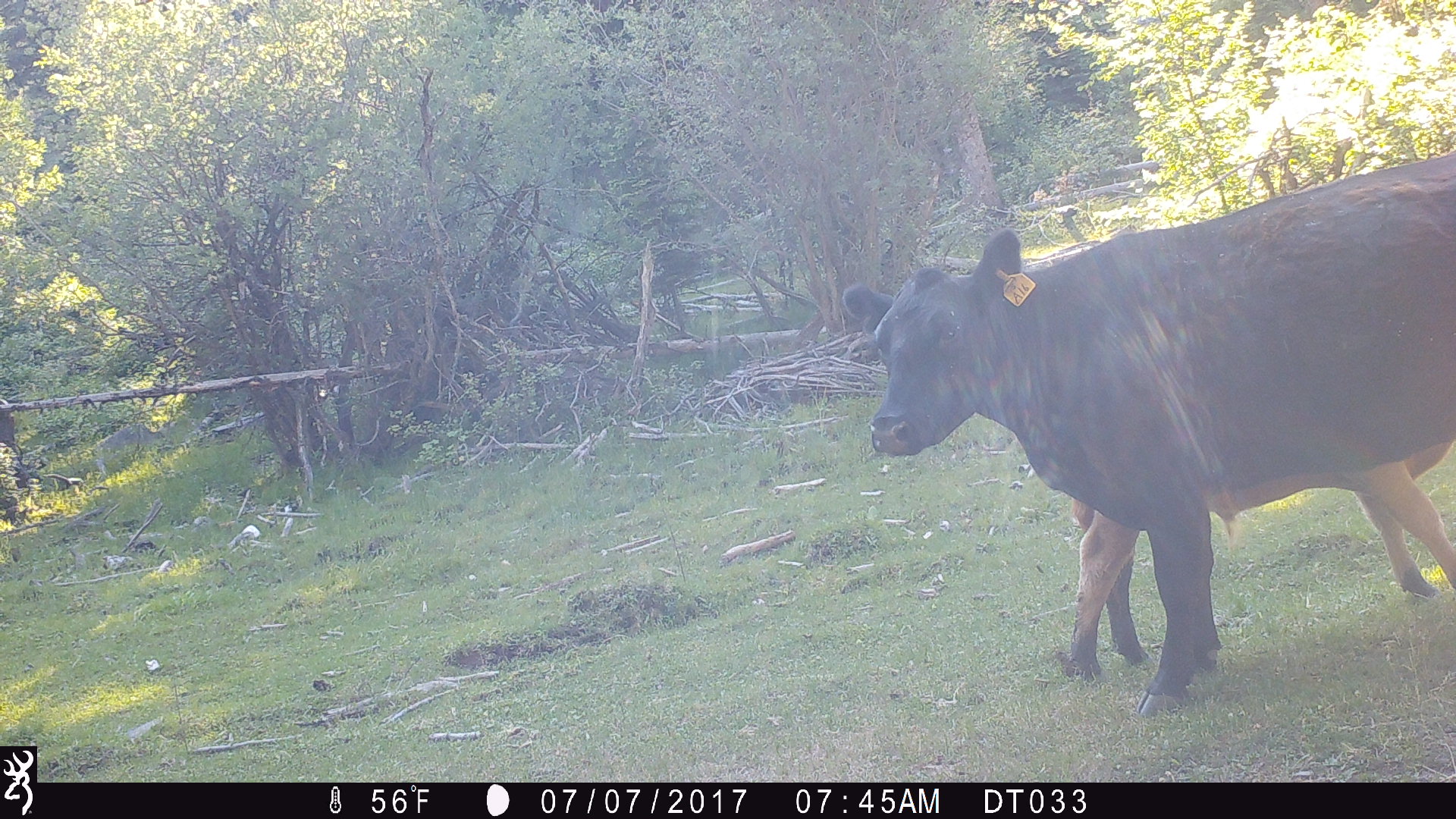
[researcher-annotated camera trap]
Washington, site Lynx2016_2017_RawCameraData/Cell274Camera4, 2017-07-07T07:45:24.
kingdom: Animalia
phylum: Chordata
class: Mammalia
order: Artiodactyla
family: Bovidae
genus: Bos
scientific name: Bos taurus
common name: domestic cattle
Domestic cattle (Bos taurus). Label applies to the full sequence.